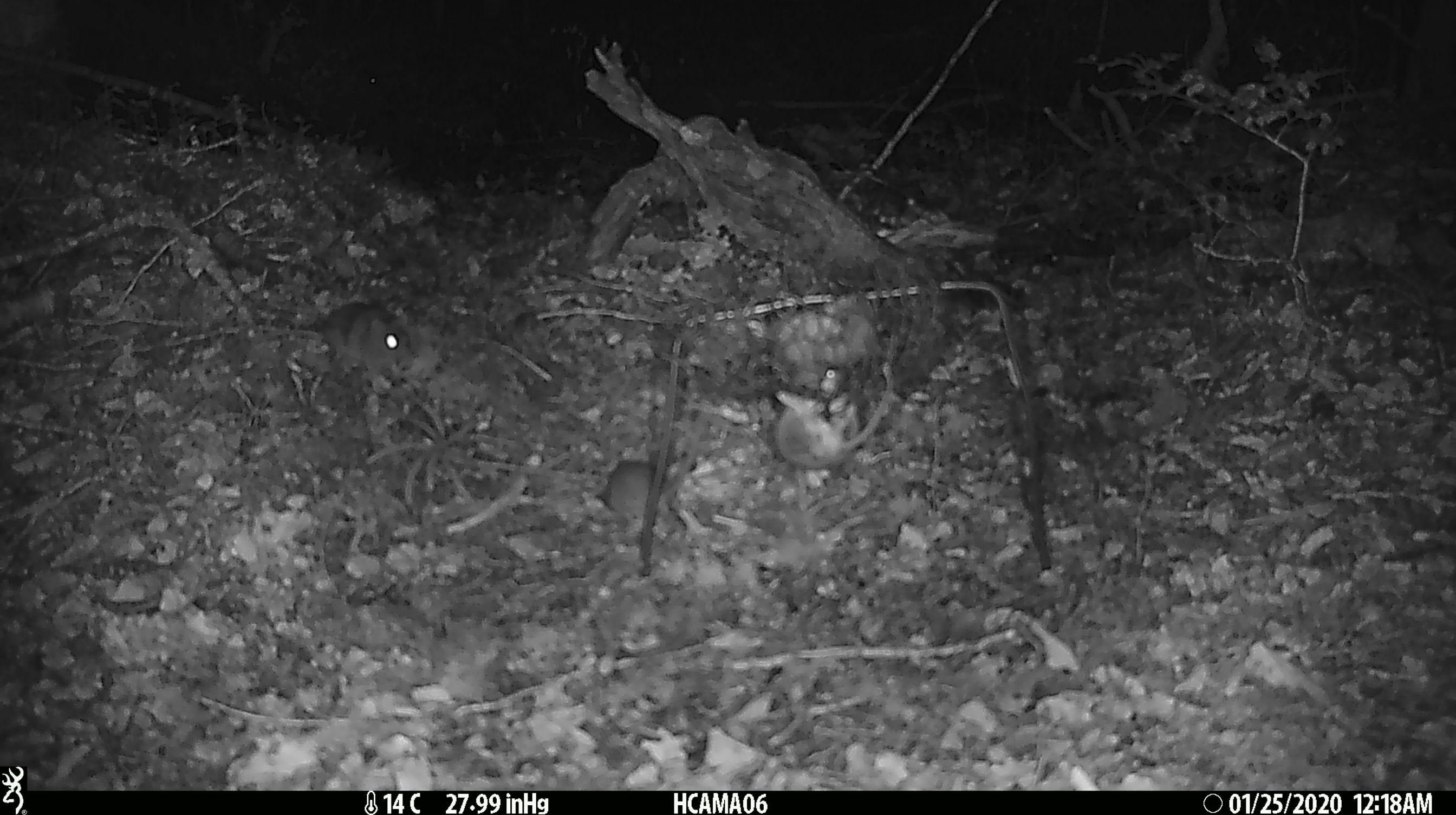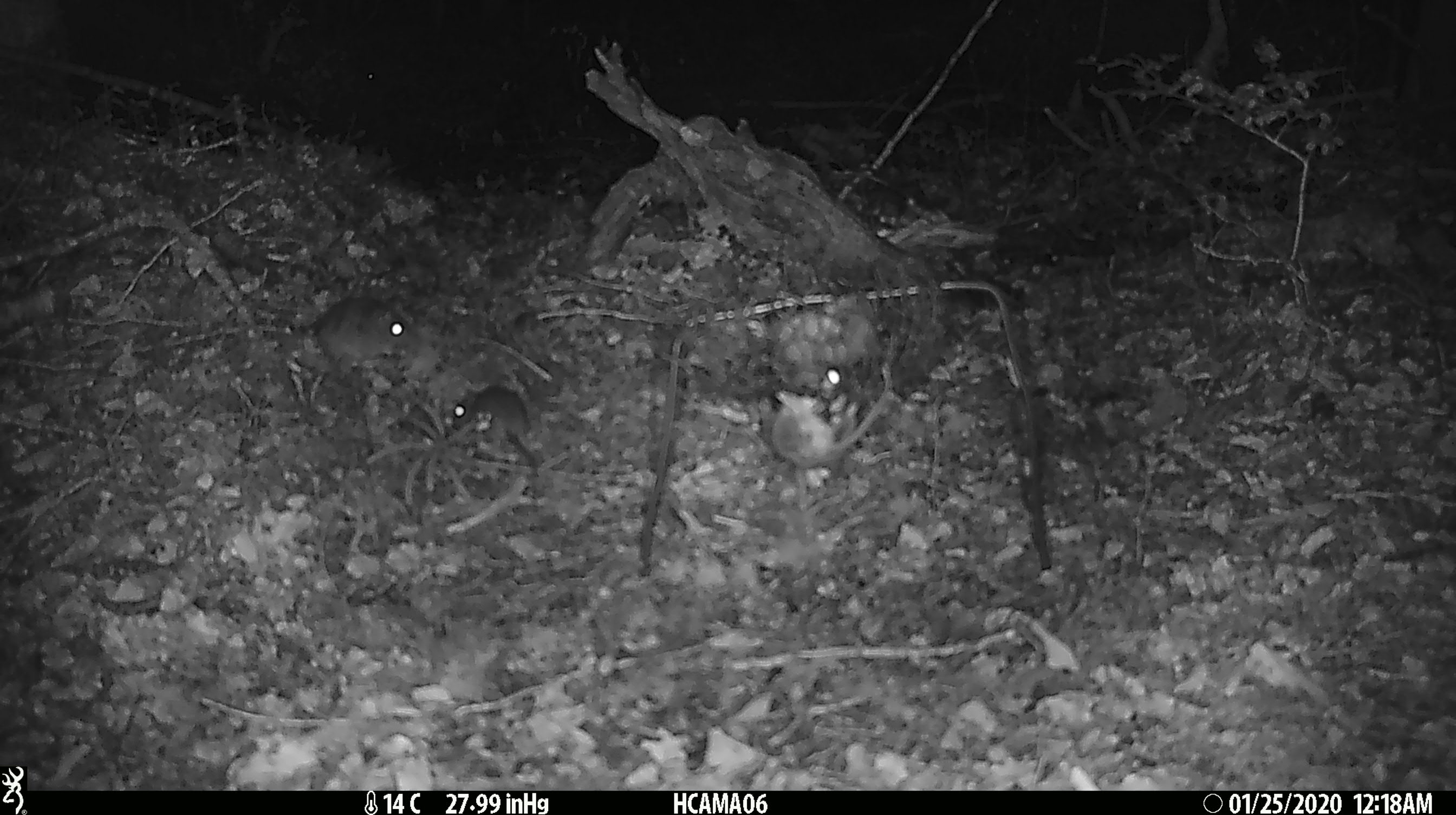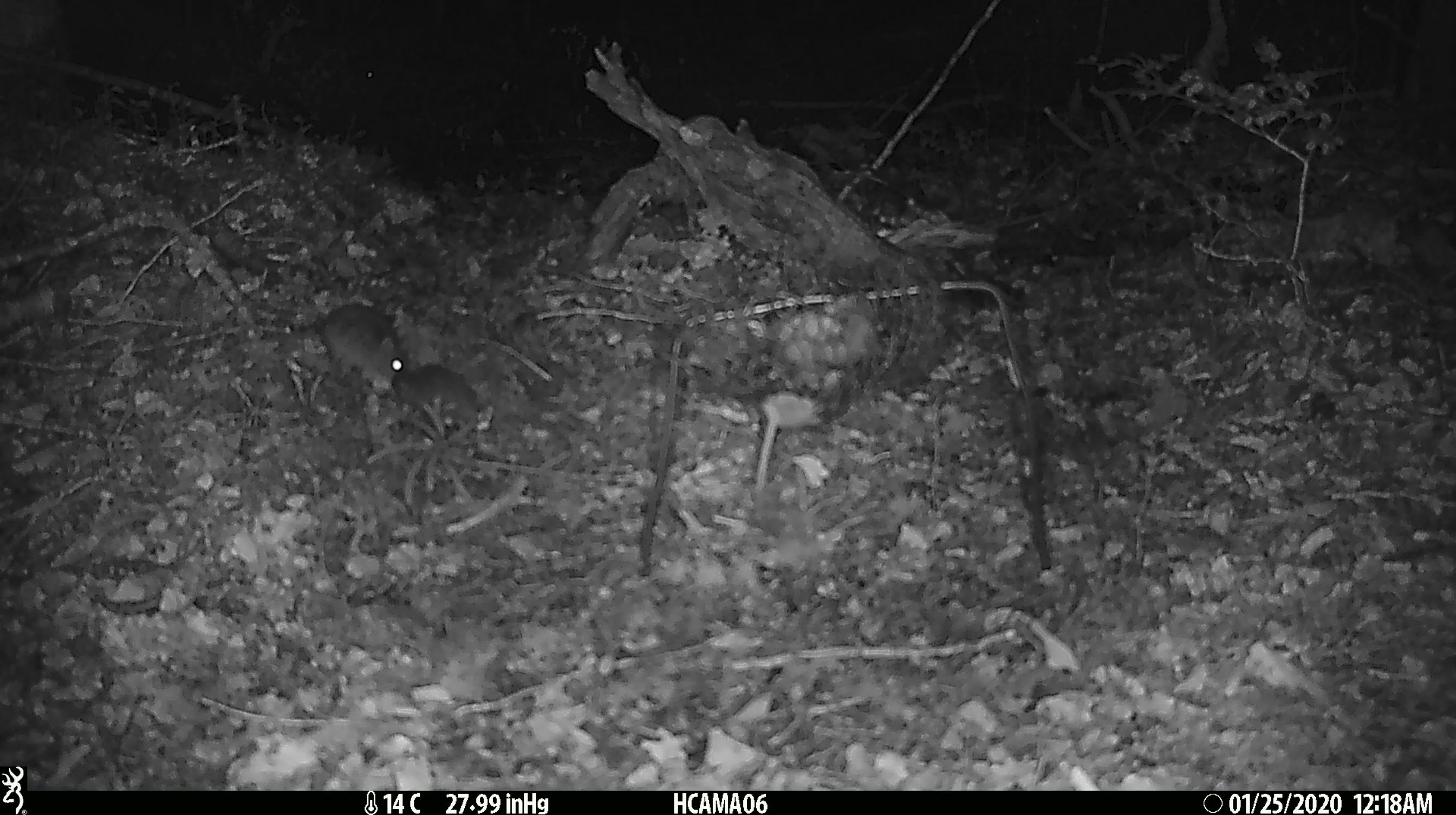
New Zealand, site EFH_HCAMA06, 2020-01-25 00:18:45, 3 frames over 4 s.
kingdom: Animalia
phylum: Chordata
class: Mammalia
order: Rodentia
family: Muridae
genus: Mus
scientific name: Mus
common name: mouse